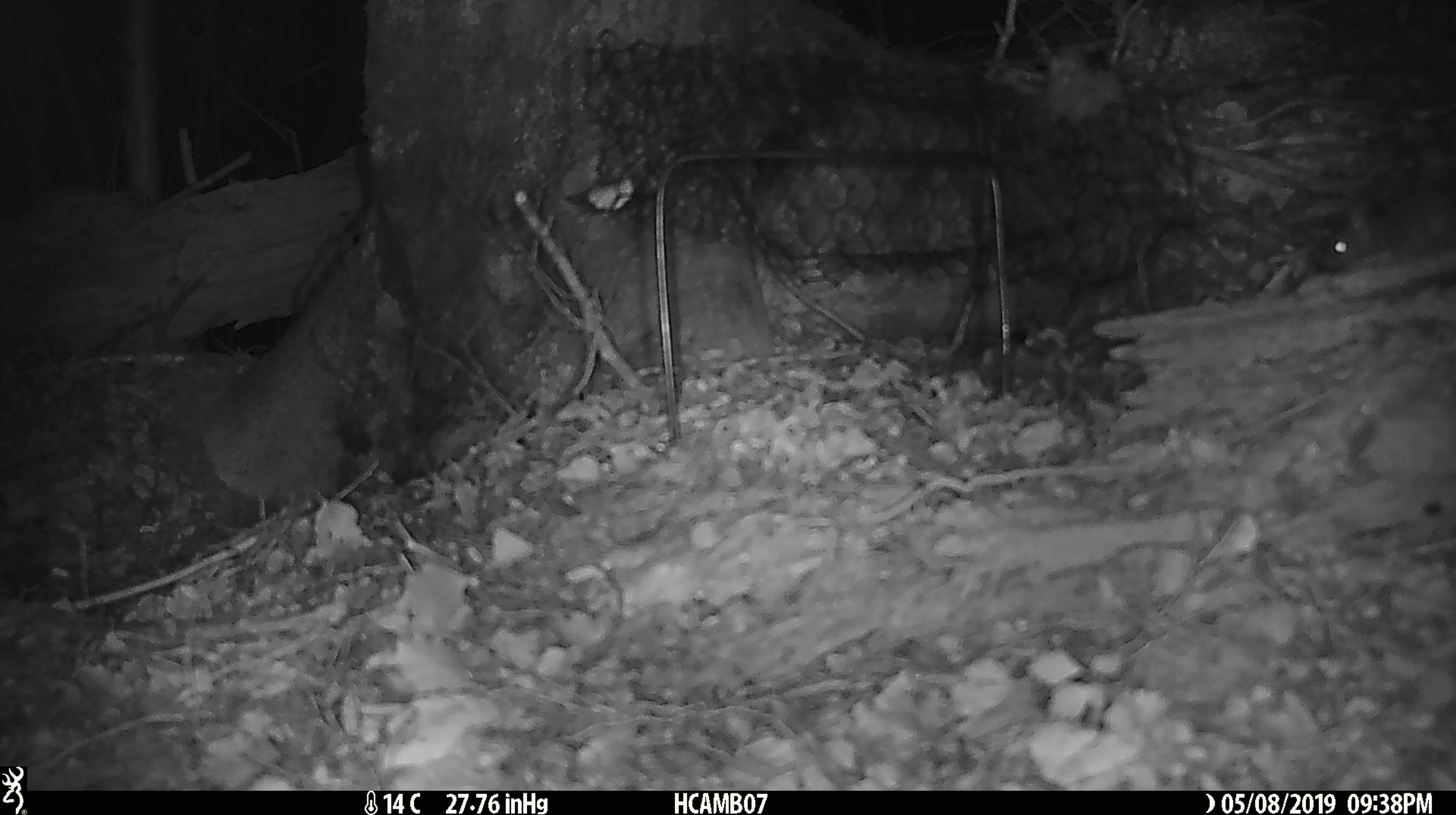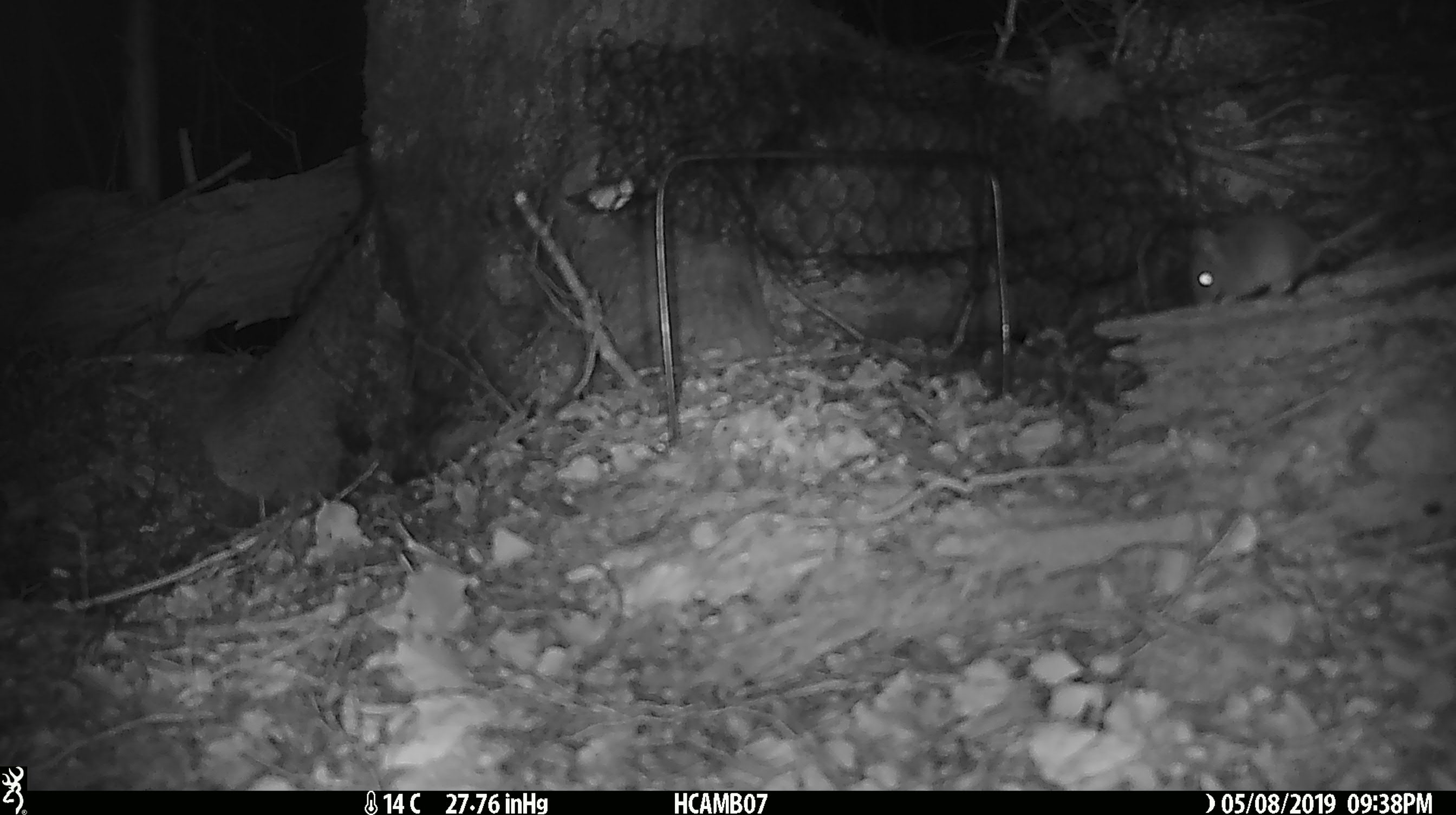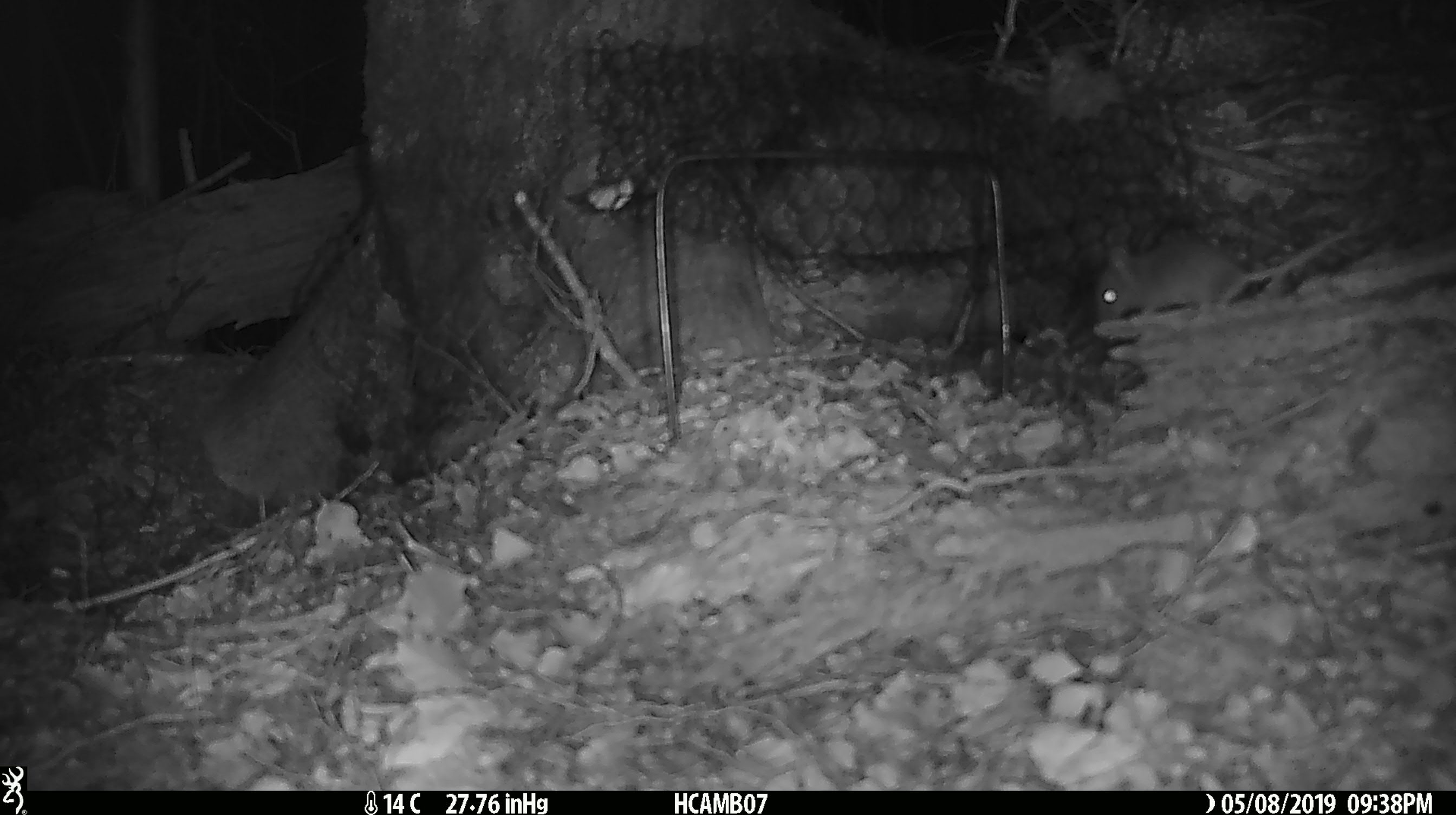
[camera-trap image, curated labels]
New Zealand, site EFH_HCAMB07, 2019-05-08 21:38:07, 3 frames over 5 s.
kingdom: Animalia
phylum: Chordata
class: Mammalia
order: Rodentia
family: Muridae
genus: Mus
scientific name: Mus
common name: mouse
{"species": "mouse (Mus)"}